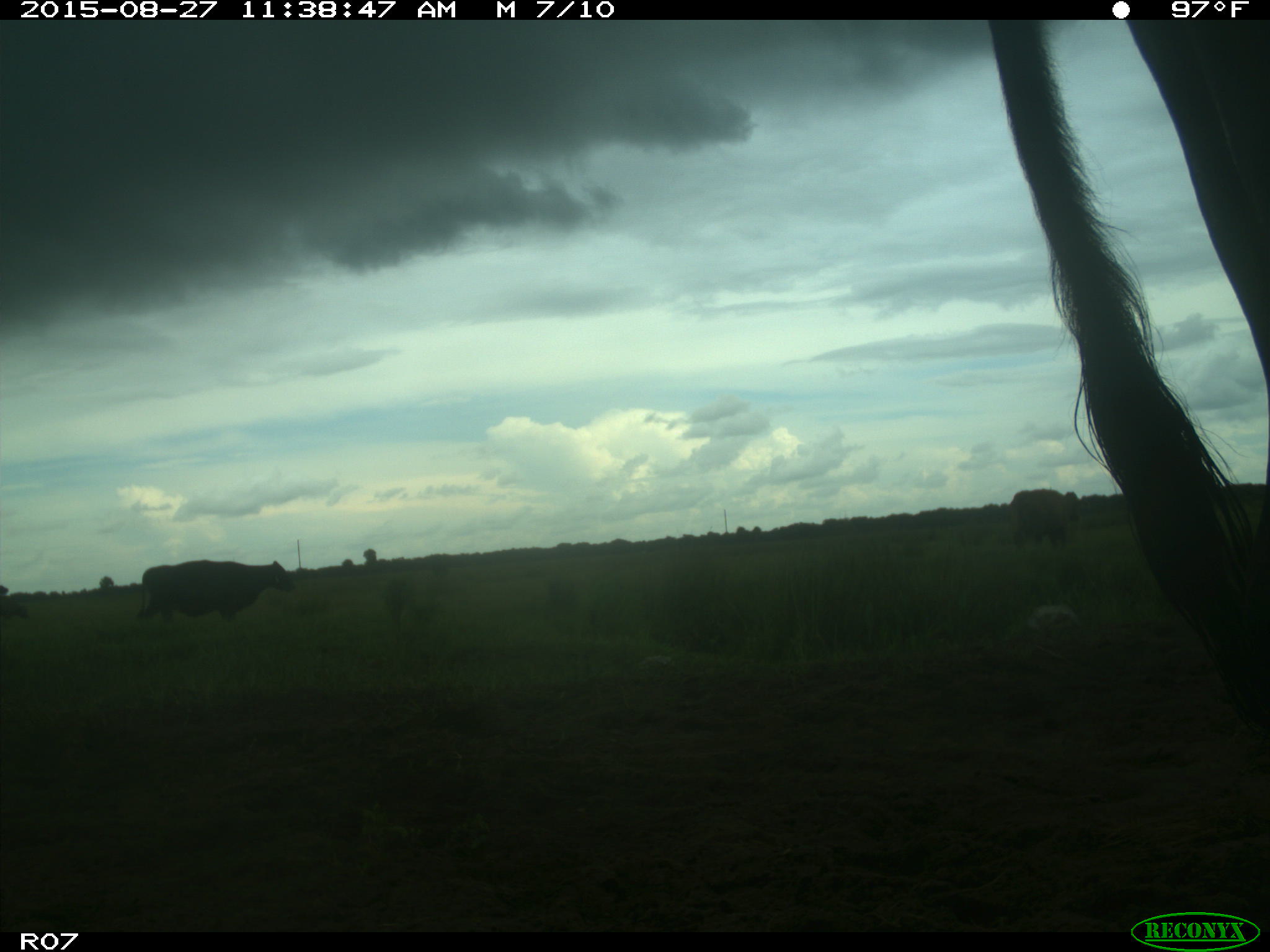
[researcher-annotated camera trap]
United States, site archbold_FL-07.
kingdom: Animalia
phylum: Chordata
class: Mammalia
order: Artiodactyla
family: Bovidae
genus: Bos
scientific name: Bos taurus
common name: domestic cow